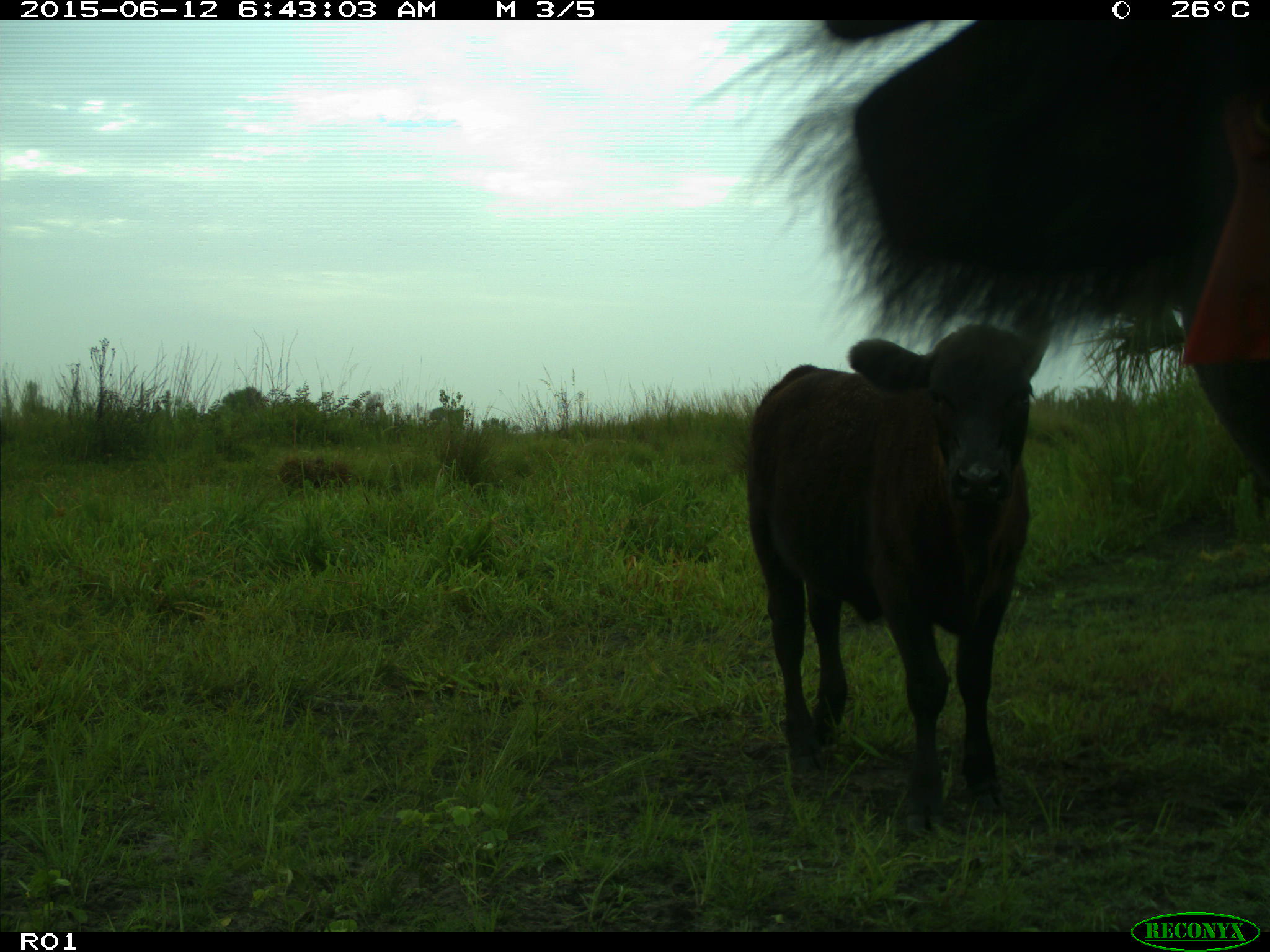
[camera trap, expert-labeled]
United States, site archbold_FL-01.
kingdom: Animalia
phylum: Chordata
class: Mammalia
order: Artiodactyla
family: Bovidae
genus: Bos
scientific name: Bos taurus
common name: domestic cow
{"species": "Bos taurus (domestic cow)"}